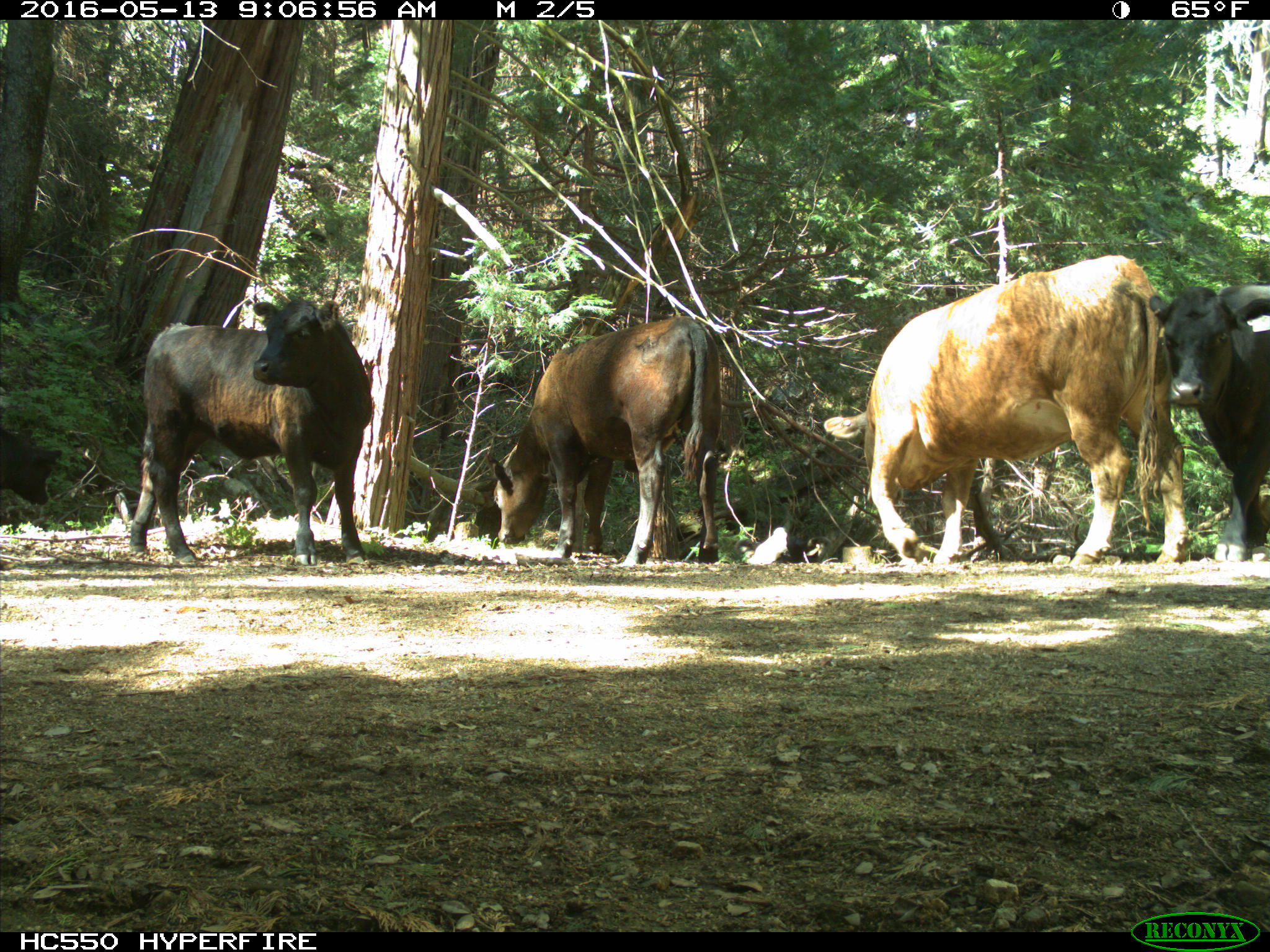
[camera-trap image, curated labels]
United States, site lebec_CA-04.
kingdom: Animalia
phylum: Chordata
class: Mammalia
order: Artiodactyla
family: Bovidae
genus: Bos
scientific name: Bos taurus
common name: domestic cow